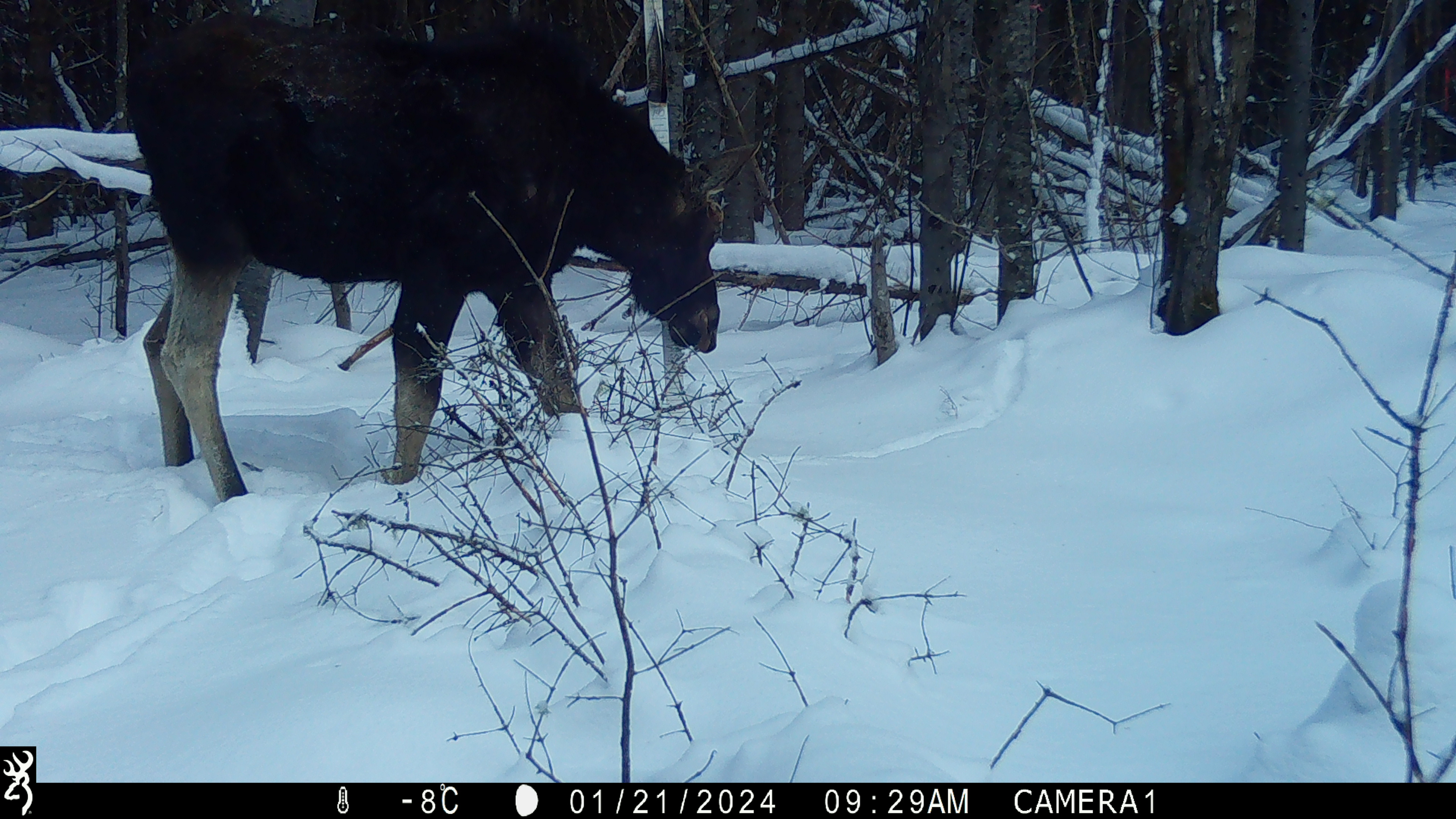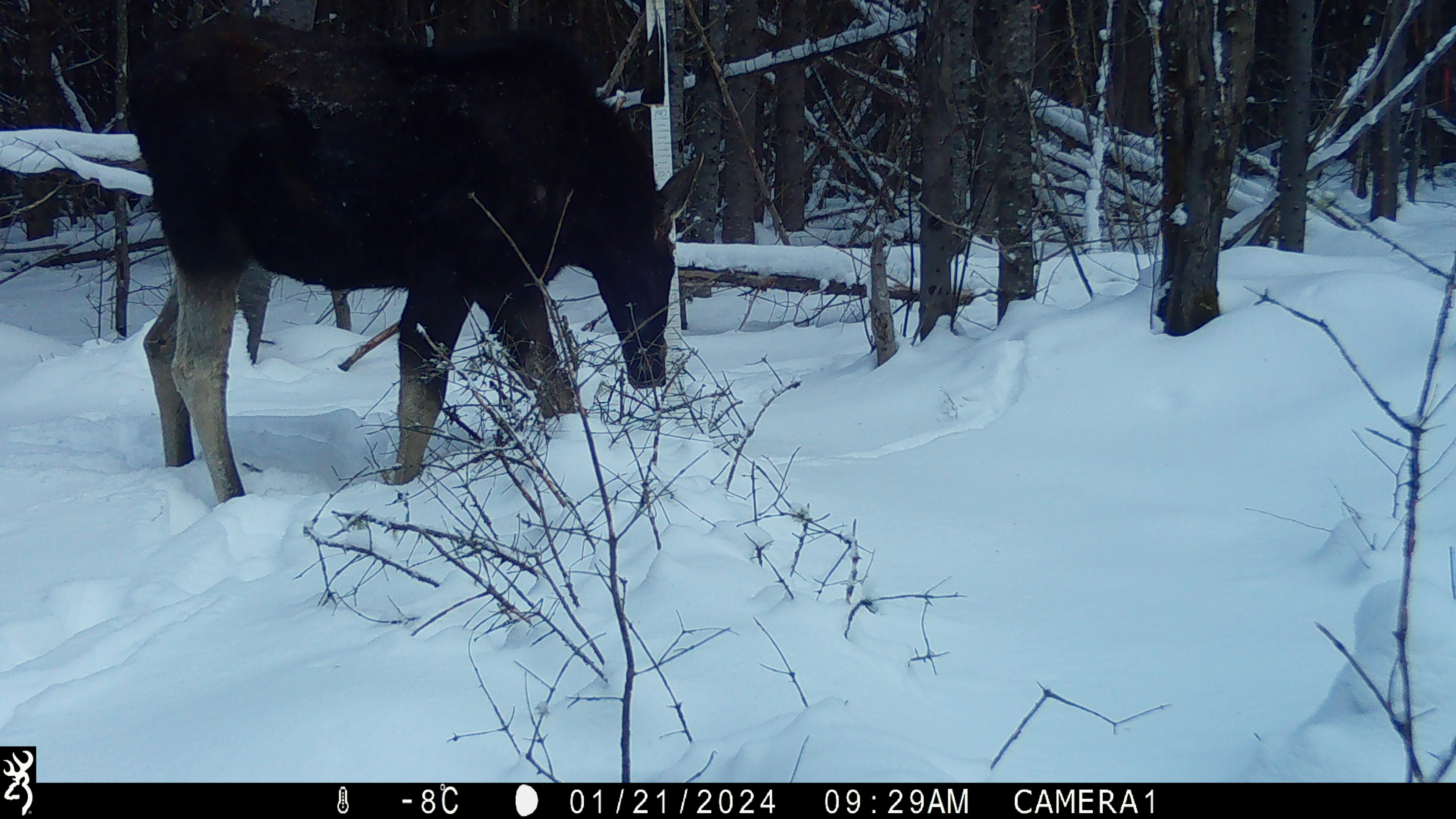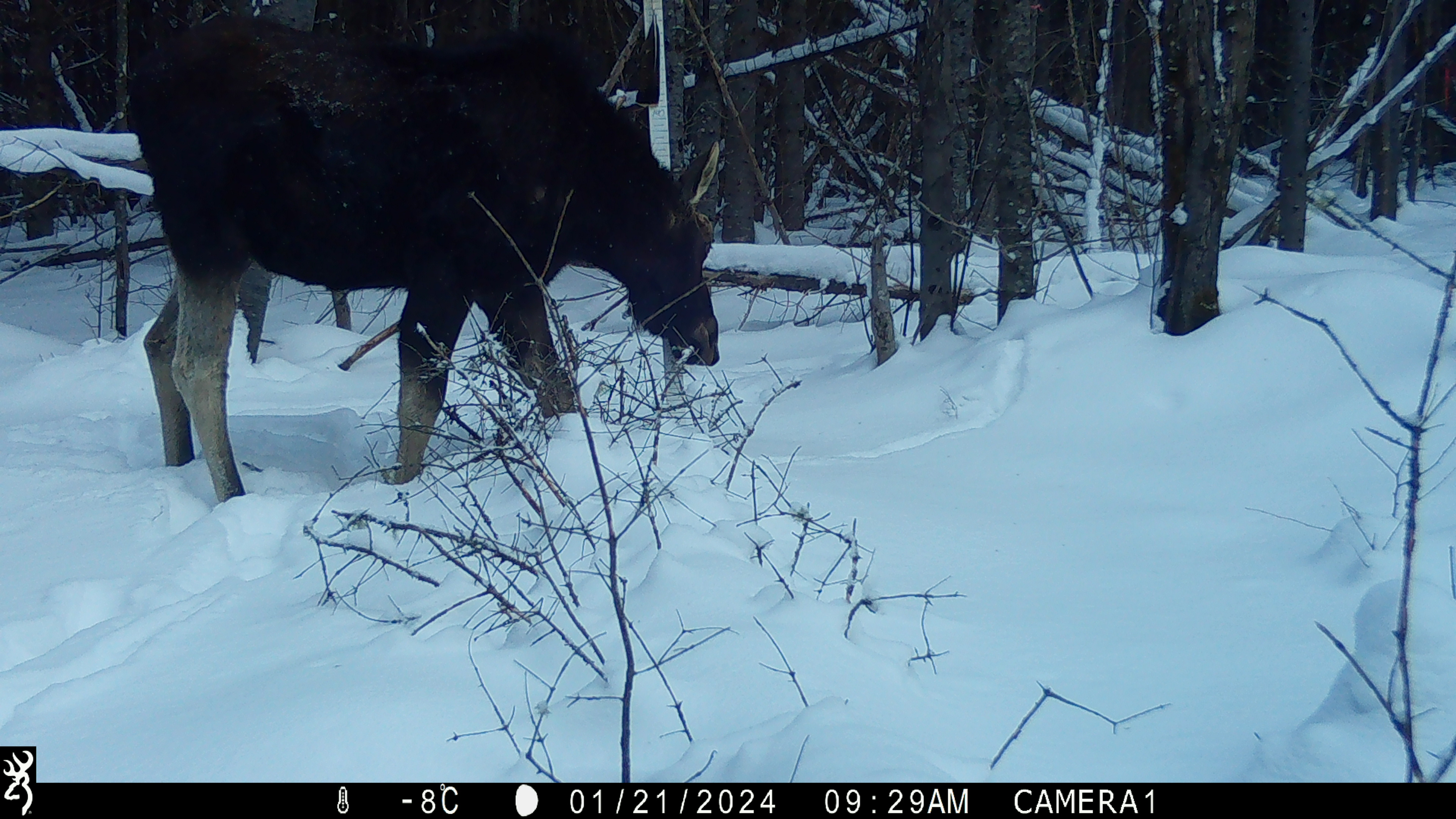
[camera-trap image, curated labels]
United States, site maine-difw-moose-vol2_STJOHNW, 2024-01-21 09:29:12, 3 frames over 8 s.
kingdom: Animalia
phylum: Chordata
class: Mammalia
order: Artiodactyla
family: Cervidae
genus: Alces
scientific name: Alces alces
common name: moose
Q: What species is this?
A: Moose (Alces alces).